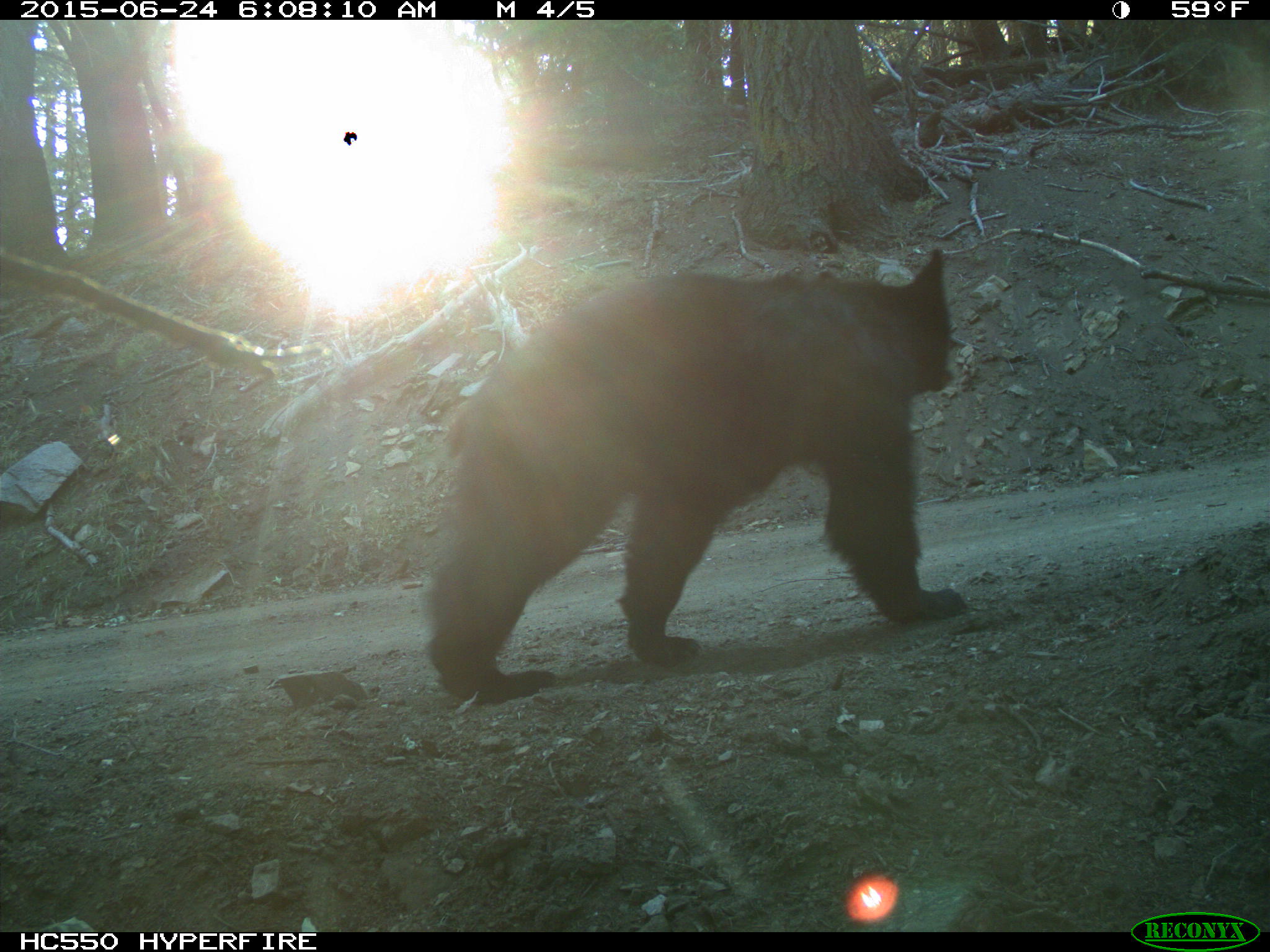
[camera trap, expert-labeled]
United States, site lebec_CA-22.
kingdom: Animalia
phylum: Chordata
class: Mammalia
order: Carnivora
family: Ursidae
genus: Ursus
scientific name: Ursus americanus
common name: american black bear